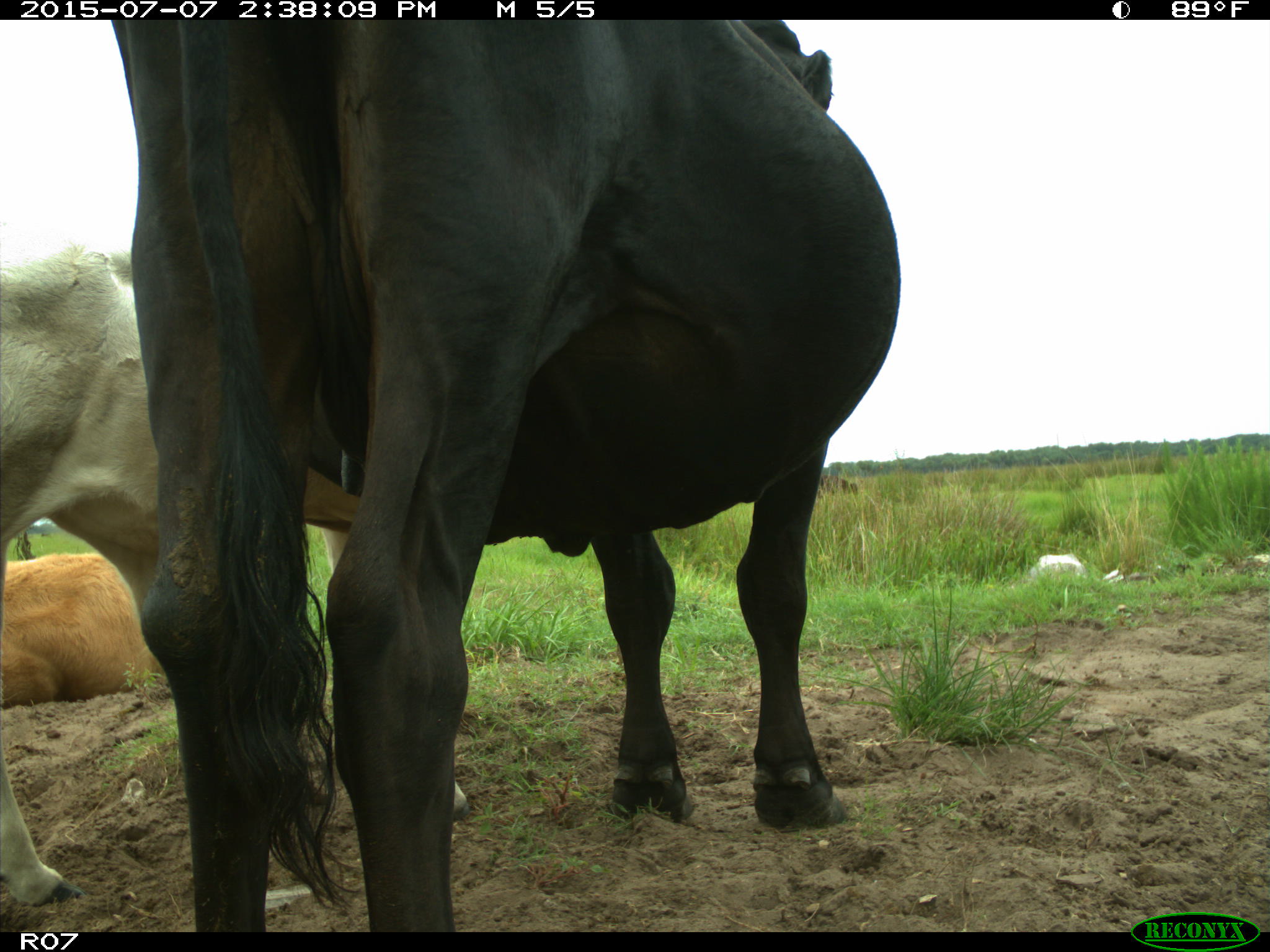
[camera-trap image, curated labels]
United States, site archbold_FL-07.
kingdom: Animalia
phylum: Chordata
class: Mammalia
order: Artiodactyla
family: Bovidae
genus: Bos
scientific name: Bos taurus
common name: domestic cow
Bos taurus (domestic cow).